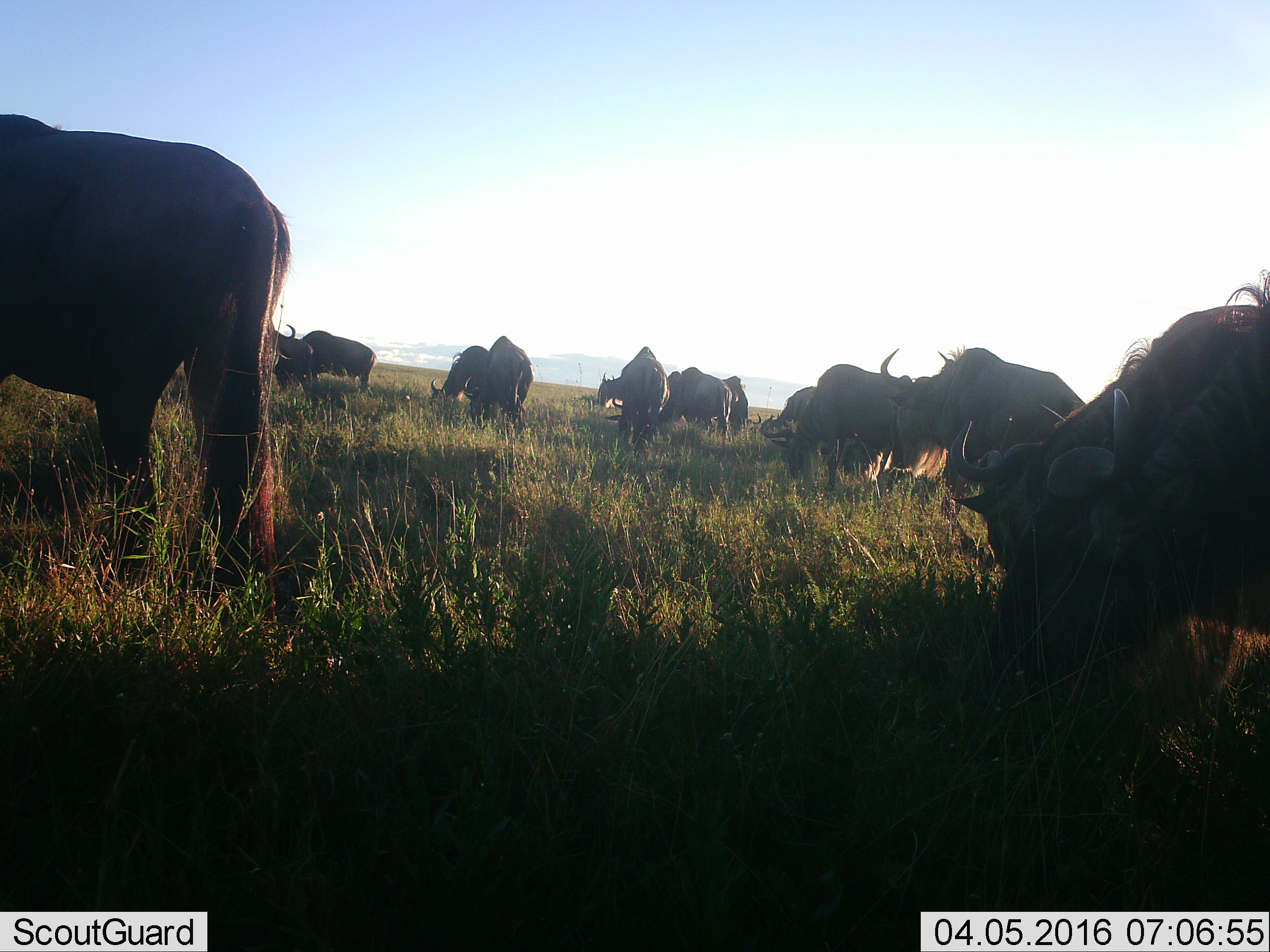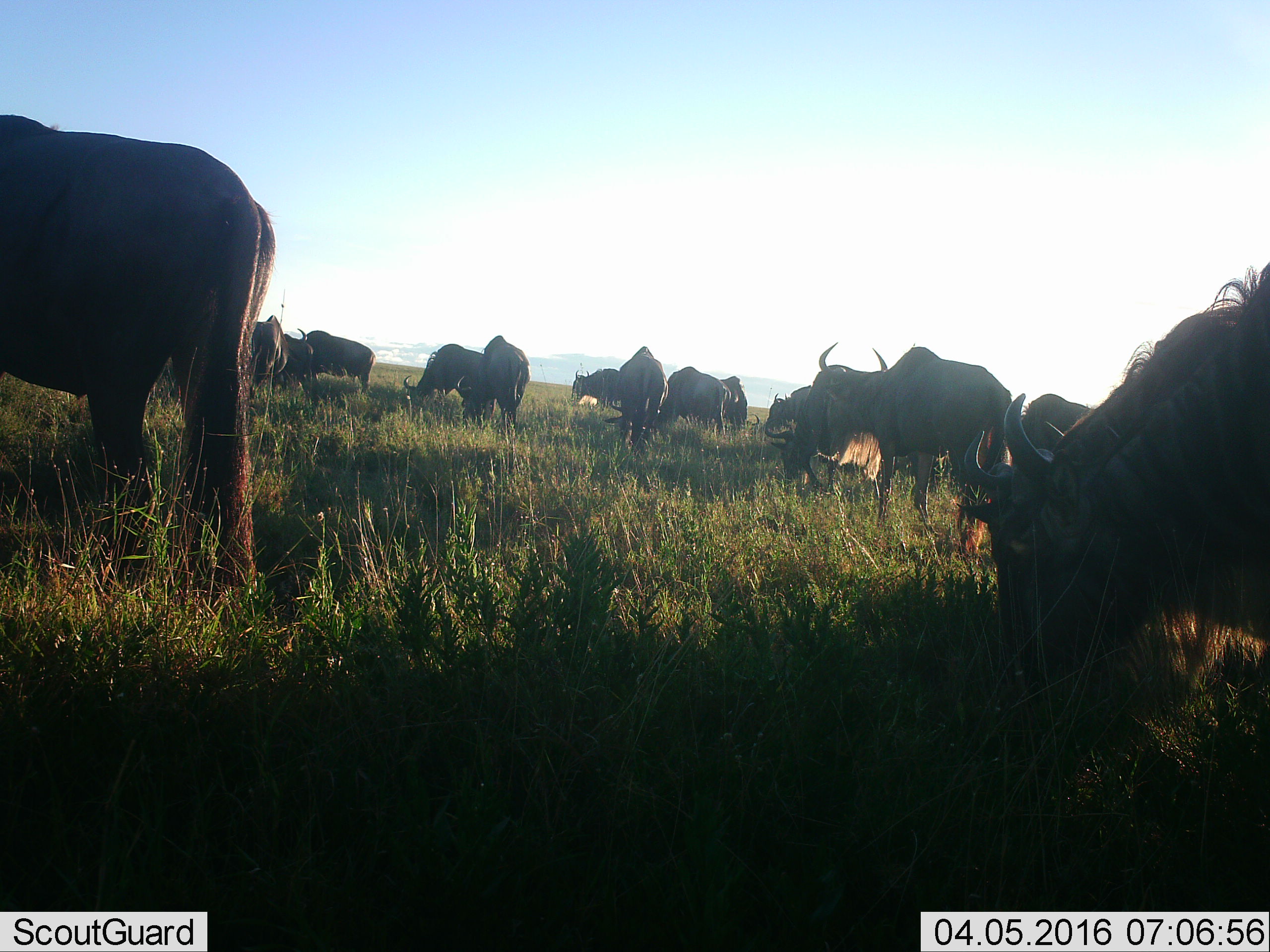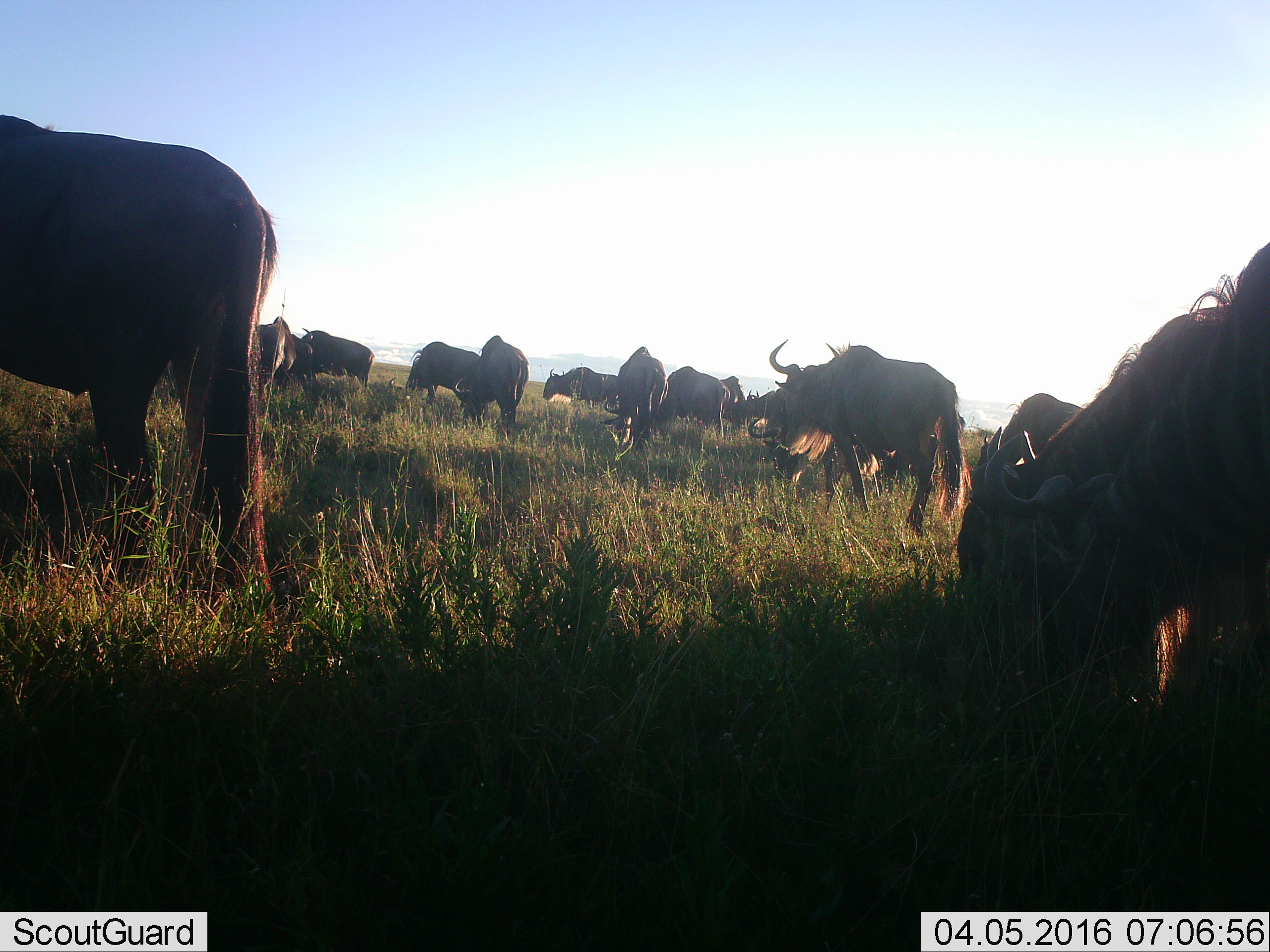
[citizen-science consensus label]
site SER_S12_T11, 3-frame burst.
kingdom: Animalia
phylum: Chordata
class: Mammalia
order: Artiodactyla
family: Bovidae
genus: Connochaetes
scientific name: Connochaetes taurinus taurinus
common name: blue wildebeest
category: wildebeestblue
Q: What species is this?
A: Wildebeestblue (blue wildebeest) (Connochaetes taurinus taurinus).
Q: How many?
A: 11-50.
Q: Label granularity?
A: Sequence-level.